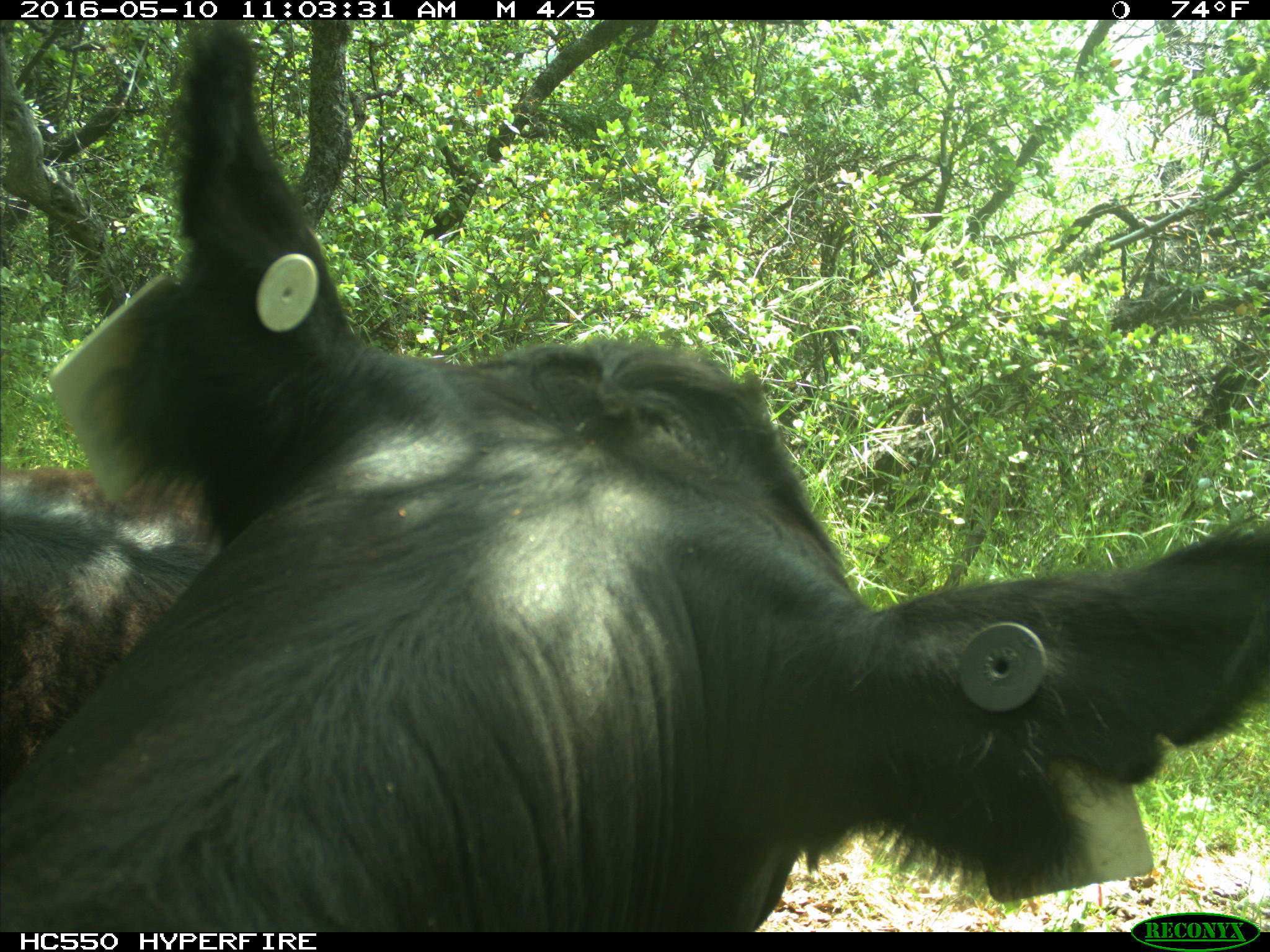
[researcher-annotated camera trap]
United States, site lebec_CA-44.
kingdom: Animalia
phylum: Chordata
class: Mammalia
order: Artiodactyla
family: Bovidae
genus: Bos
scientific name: Bos taurus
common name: domestic cow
Bos taurus (domestic cow).